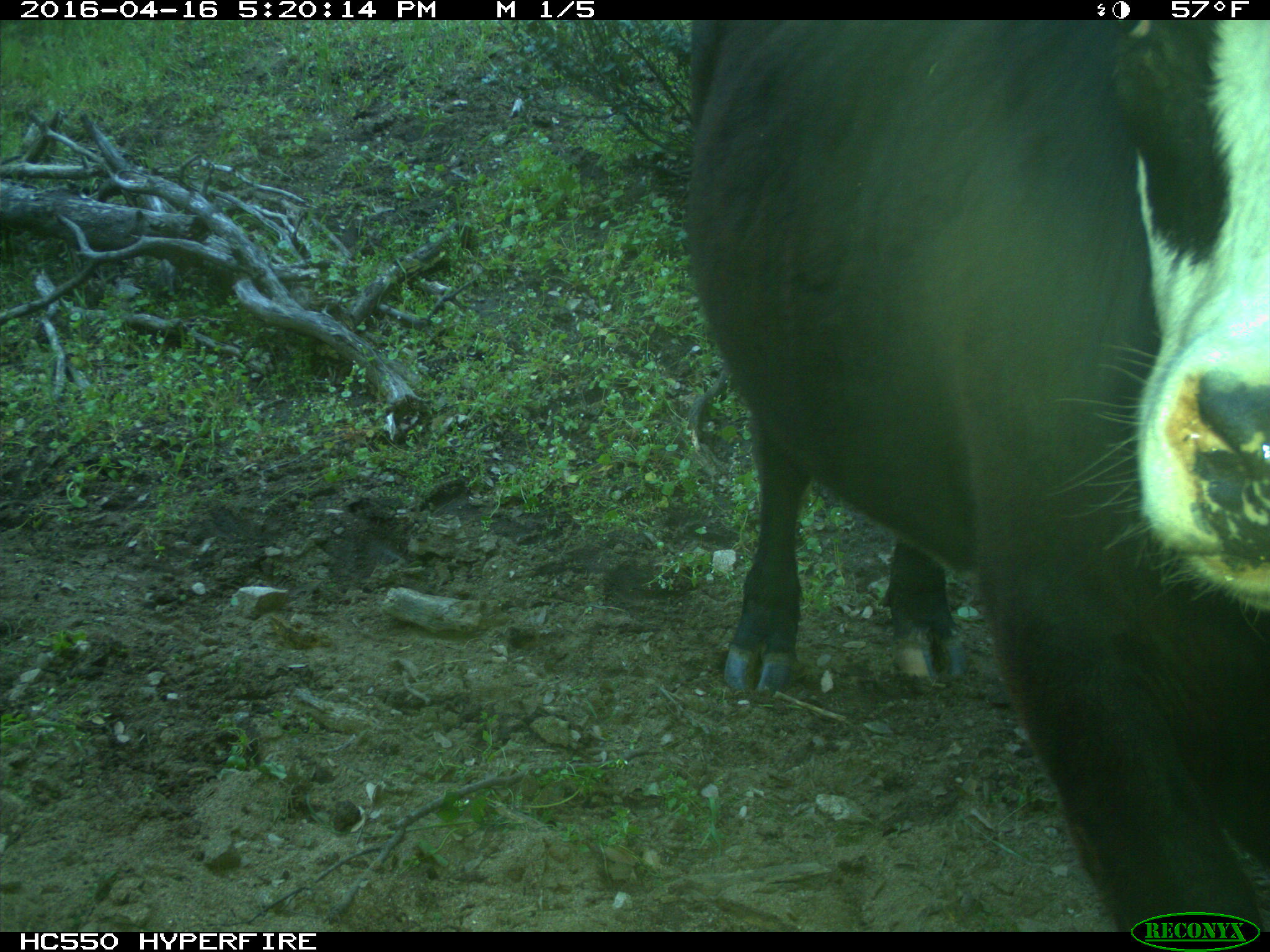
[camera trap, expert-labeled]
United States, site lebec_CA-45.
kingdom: Animalia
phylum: Chordata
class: Mammalia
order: Artiodactyla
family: Bovidae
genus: Bos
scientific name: Bos taurus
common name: domestic cow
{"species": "Bos taurus (domestic cow)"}